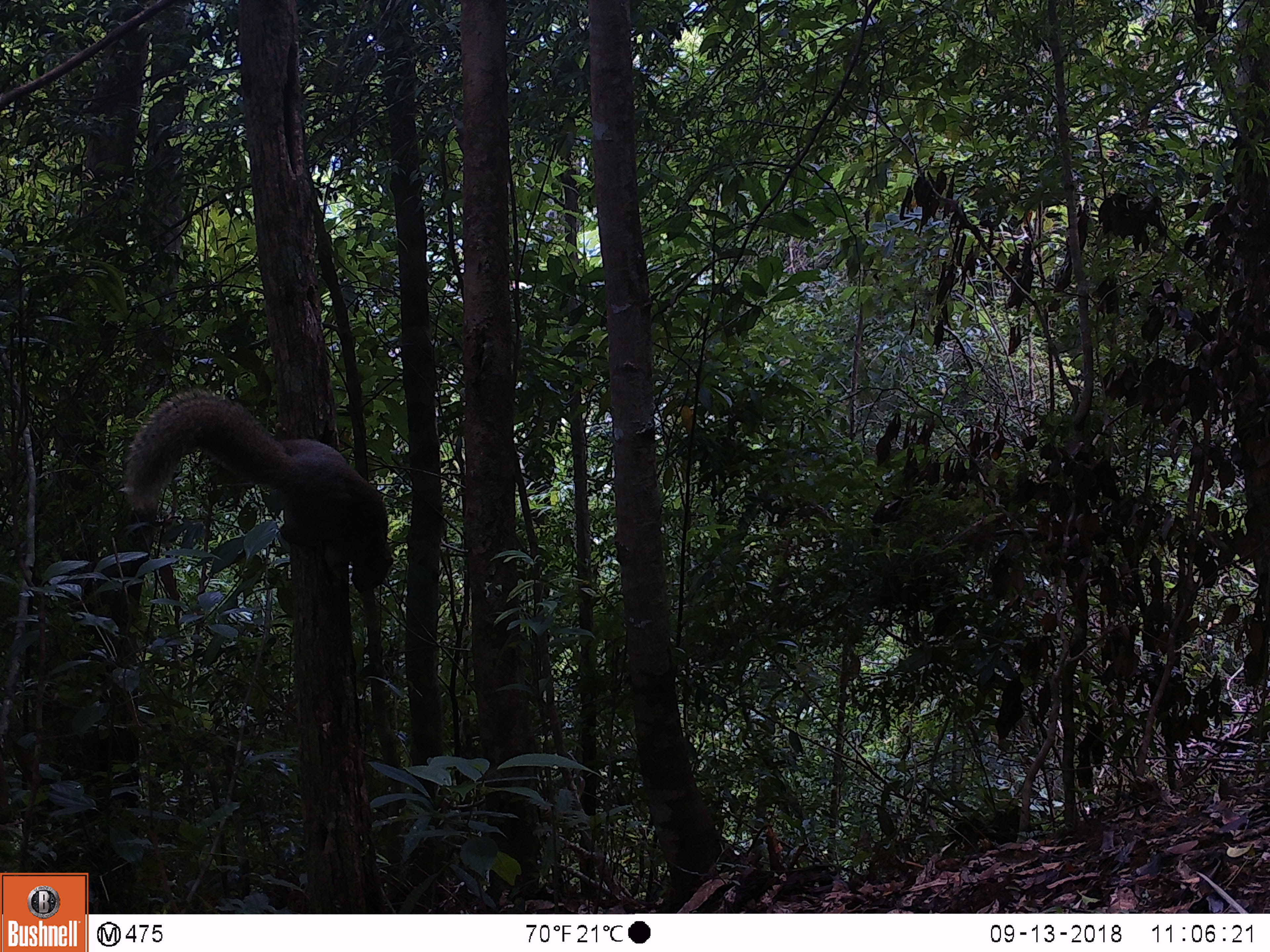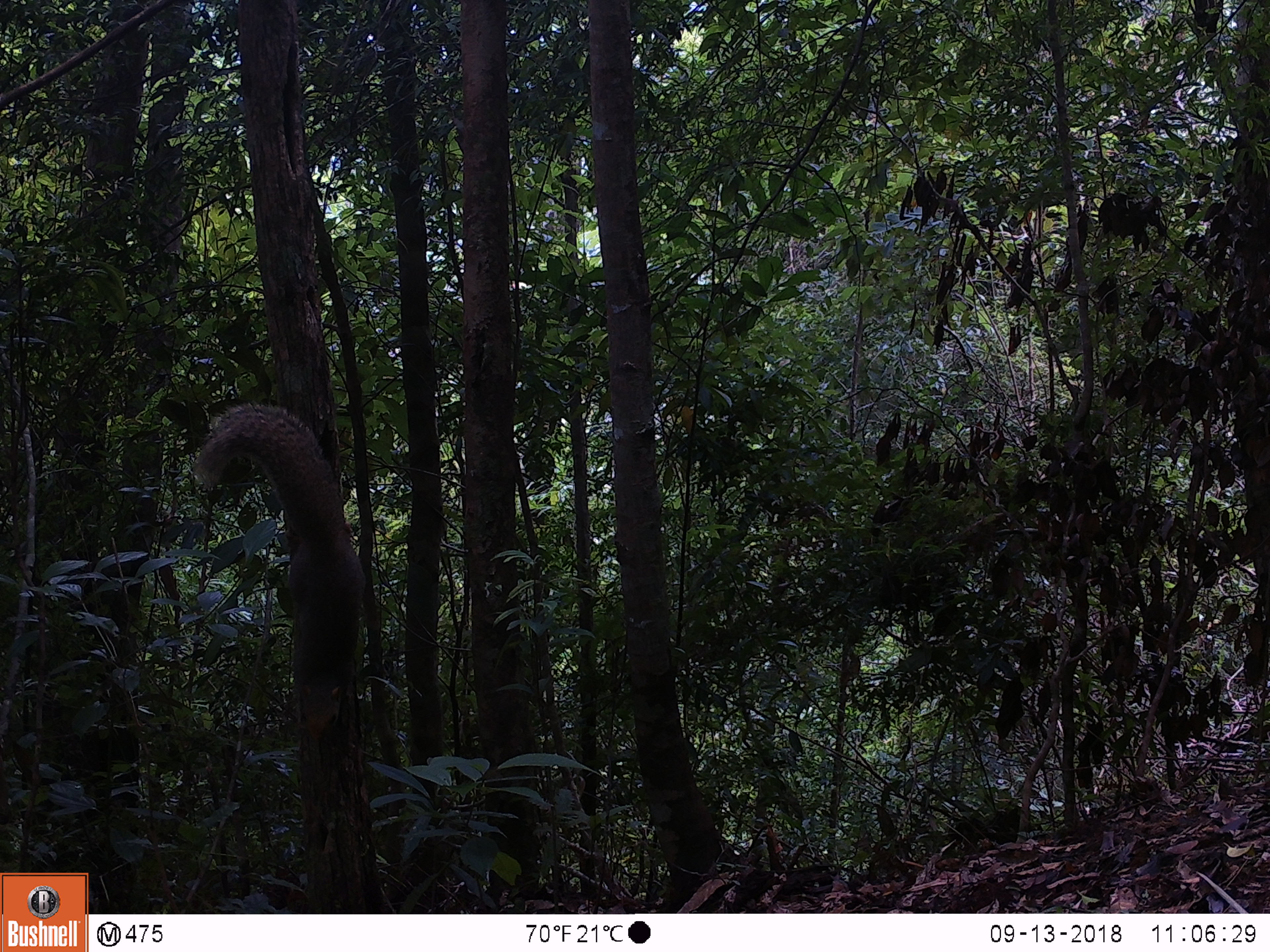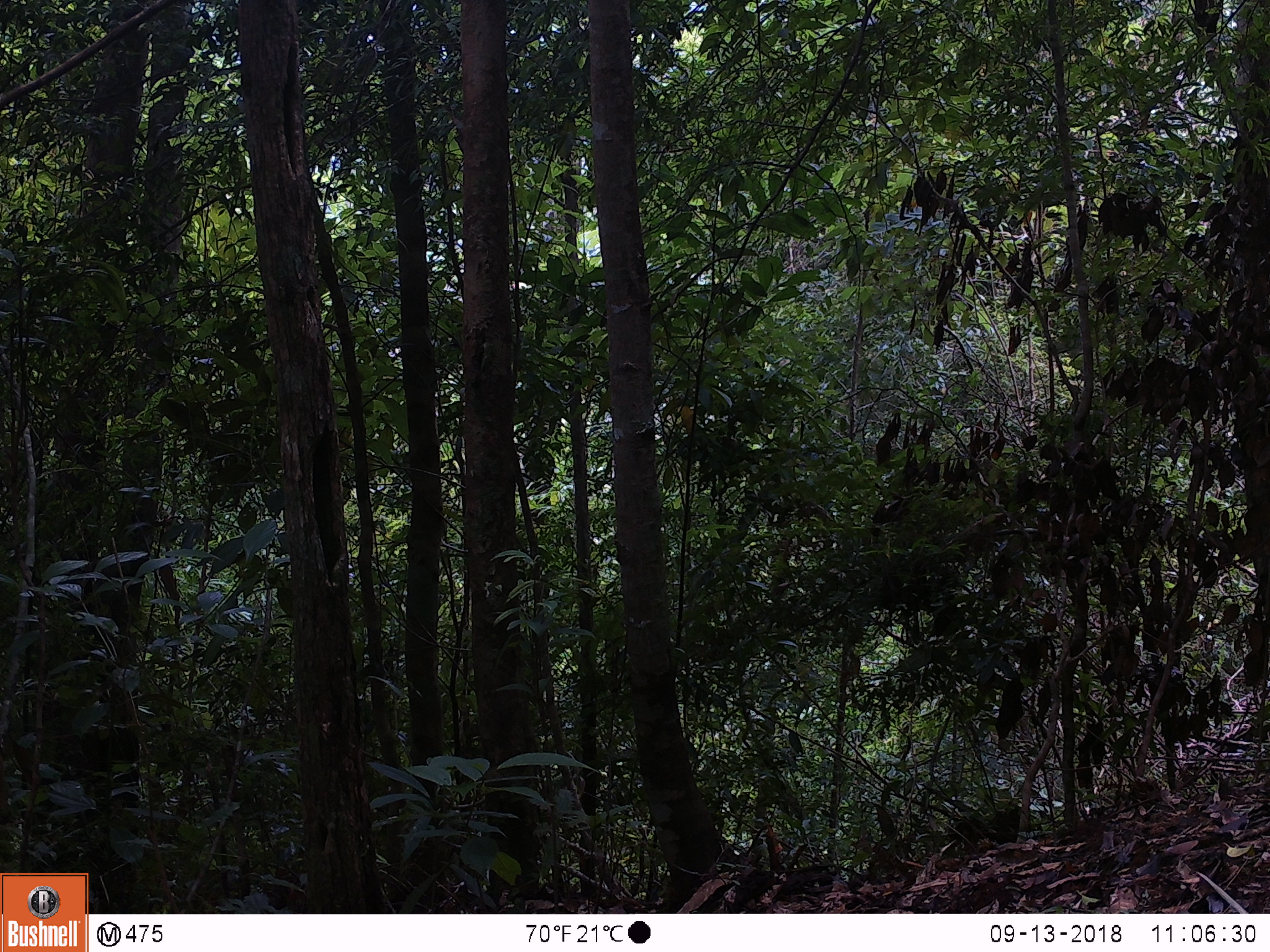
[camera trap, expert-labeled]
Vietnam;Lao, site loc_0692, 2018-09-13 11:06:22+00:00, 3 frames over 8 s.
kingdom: Animalia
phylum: Chordata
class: Mammalia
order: Rodentia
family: Sciuridae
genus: Callosciurus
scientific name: Callosciurus erythraeus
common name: pallas's squirrel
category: pallass squirrel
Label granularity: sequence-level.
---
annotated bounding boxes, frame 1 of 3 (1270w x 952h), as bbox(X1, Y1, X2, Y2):
pallass squirrel: bbox(121, 386, 396, 596)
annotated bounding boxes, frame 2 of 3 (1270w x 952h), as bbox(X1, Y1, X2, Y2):
pallass squirrel: bbox(188, 399, 369, 745)